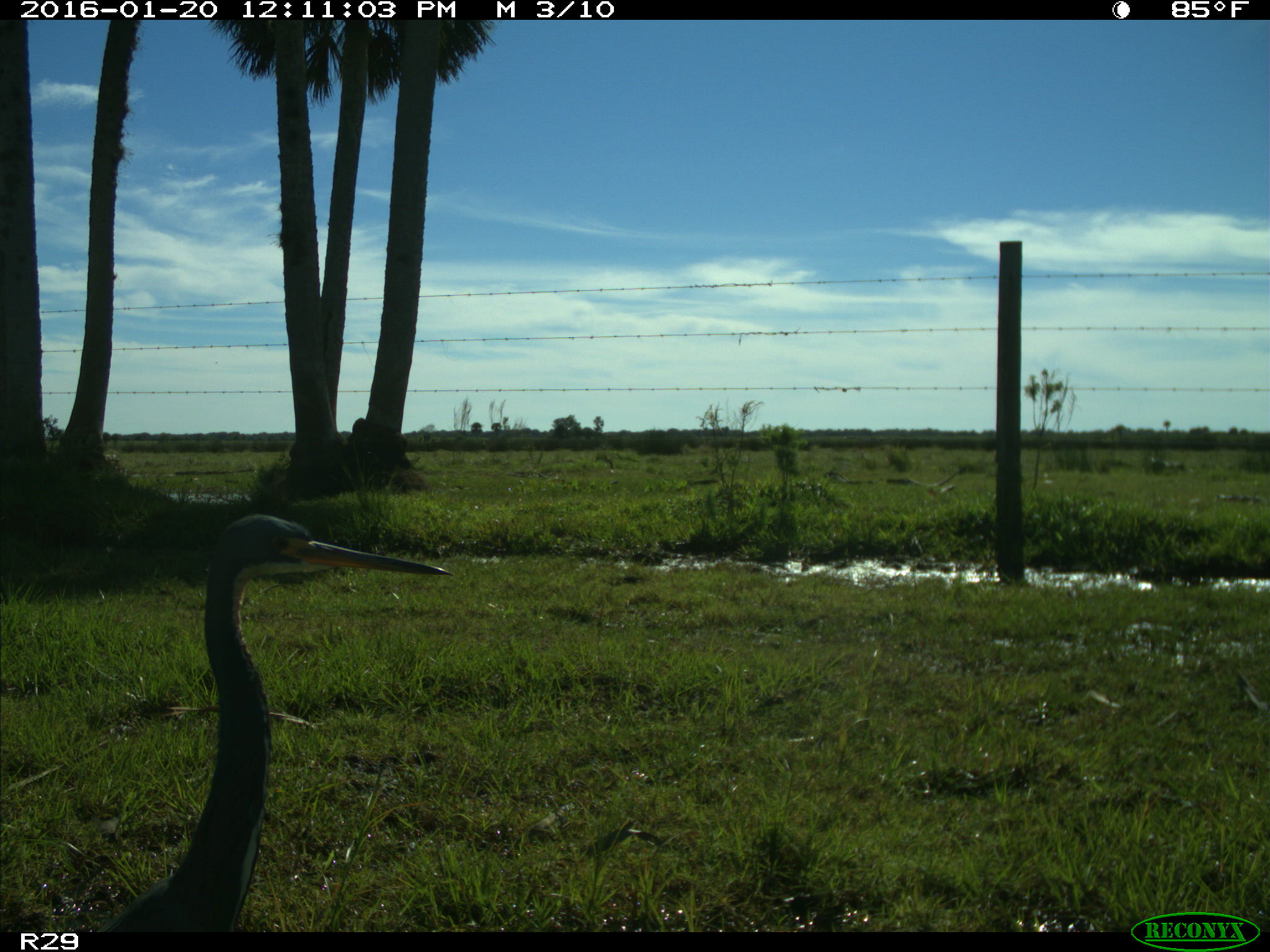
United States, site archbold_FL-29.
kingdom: Animalia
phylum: Chordata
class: Aves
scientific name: Aves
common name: birds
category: unidentified bird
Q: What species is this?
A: Unidentified bird (birds) (Aves).